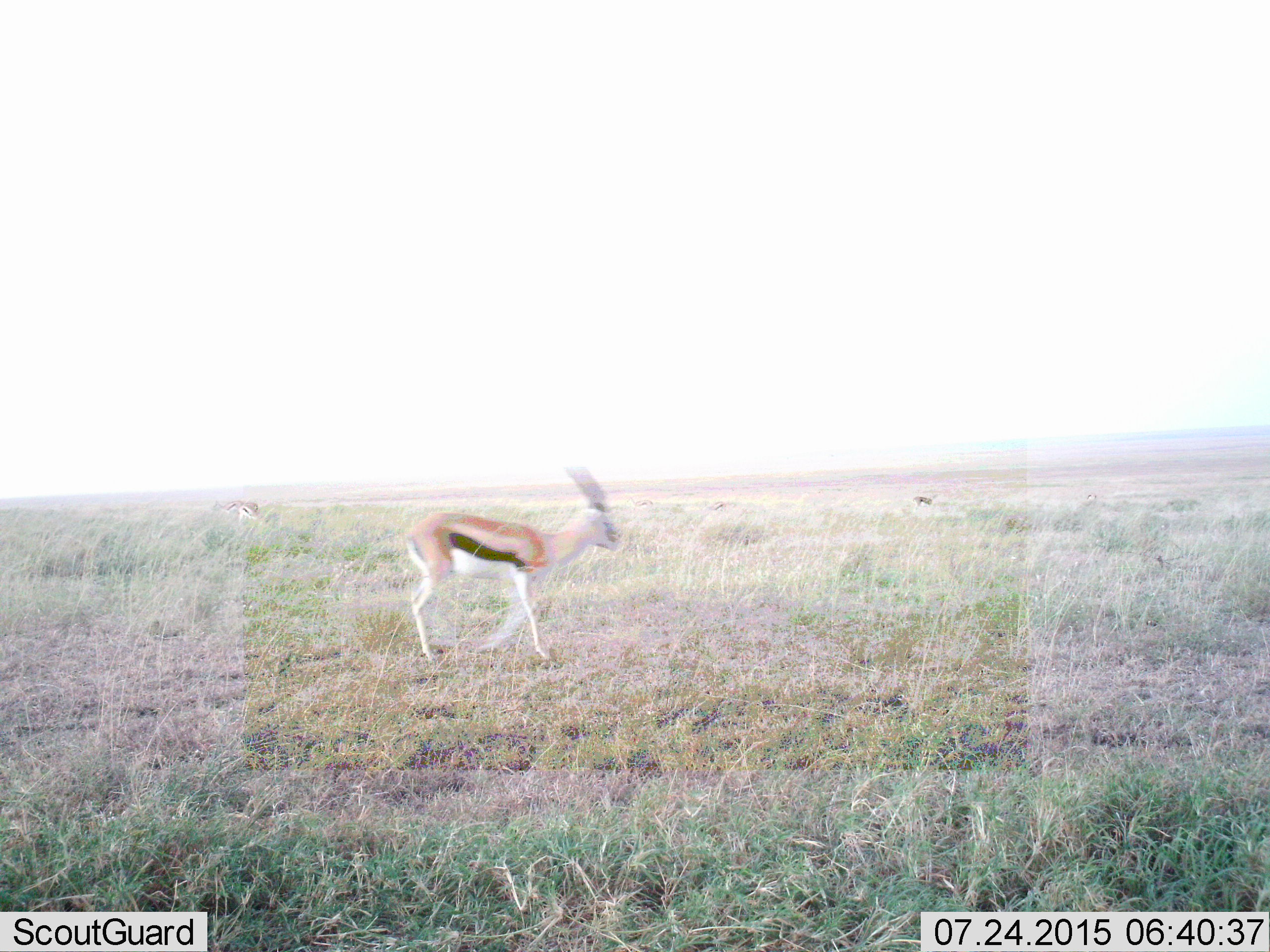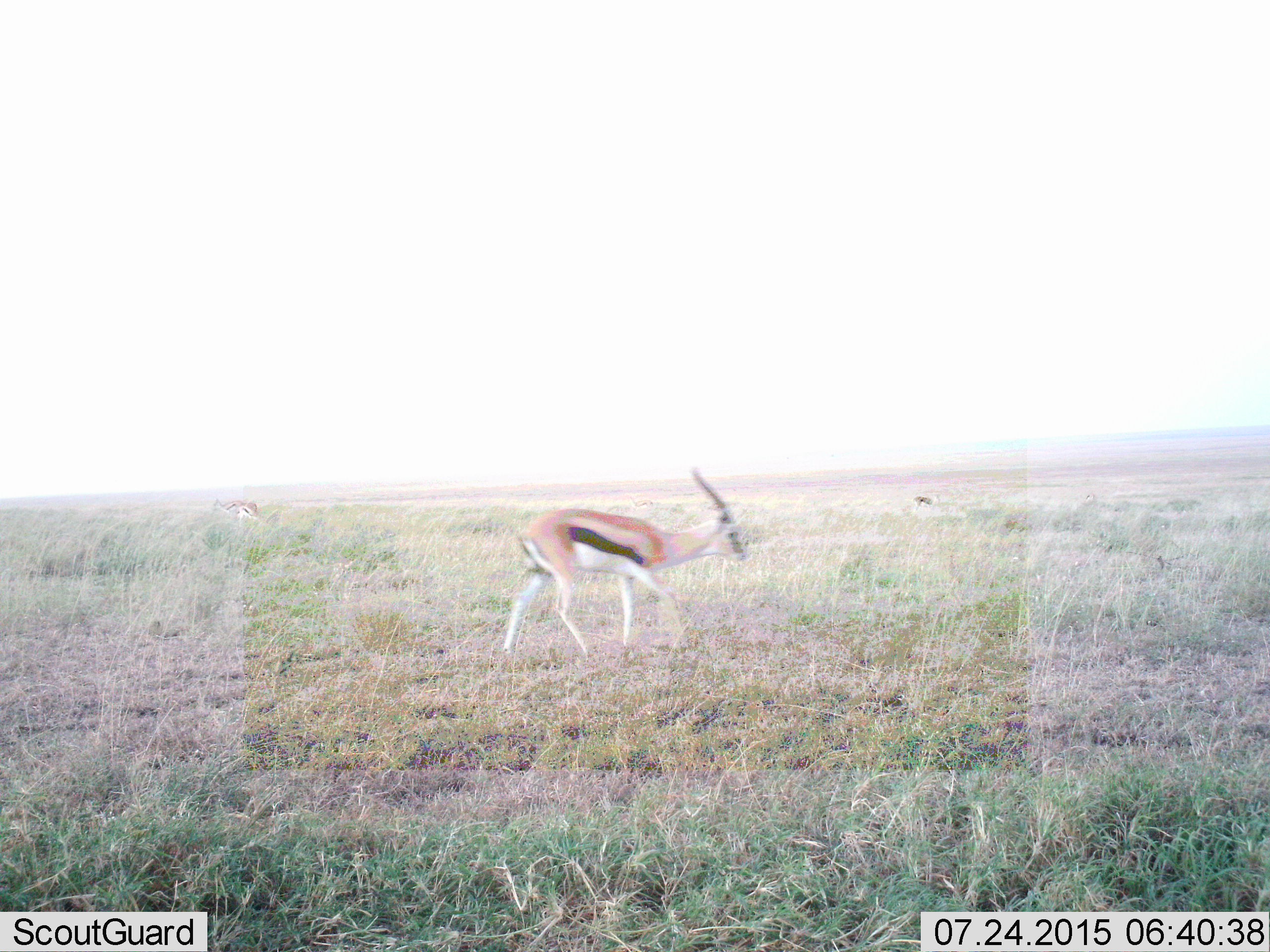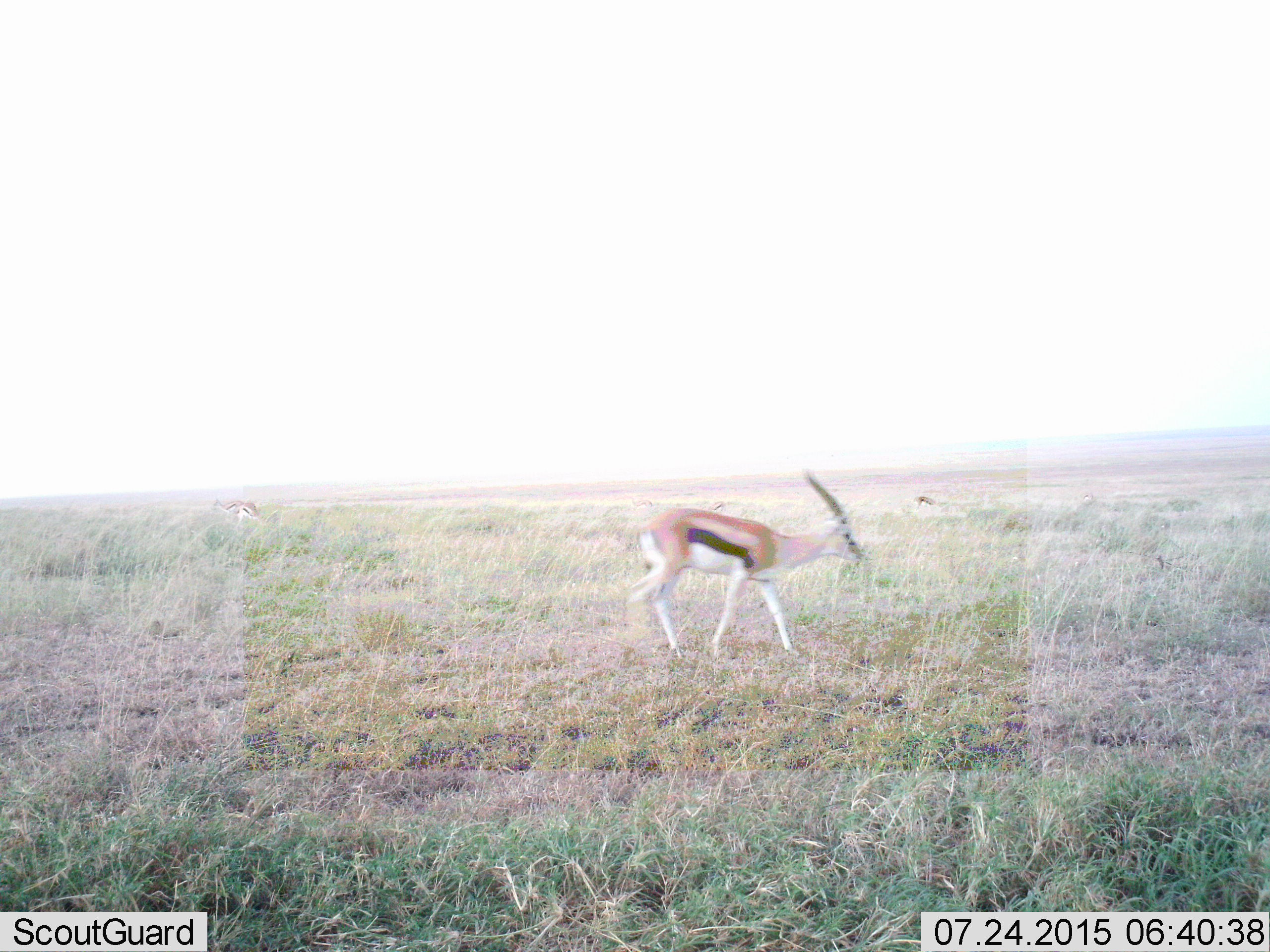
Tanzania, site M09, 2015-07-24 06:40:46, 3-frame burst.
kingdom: Animalia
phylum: Chordata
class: Mammalia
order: Artiodactyla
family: Bovidae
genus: Eudorcas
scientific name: Eudorcas thomsonii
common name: thomson's gazelle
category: gazellethomsons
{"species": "gazellethomsons (thomson's gazelle) (Eudorcas thomsonii)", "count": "4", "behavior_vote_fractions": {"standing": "30%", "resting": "0%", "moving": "100%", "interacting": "0%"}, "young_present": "0%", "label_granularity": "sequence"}